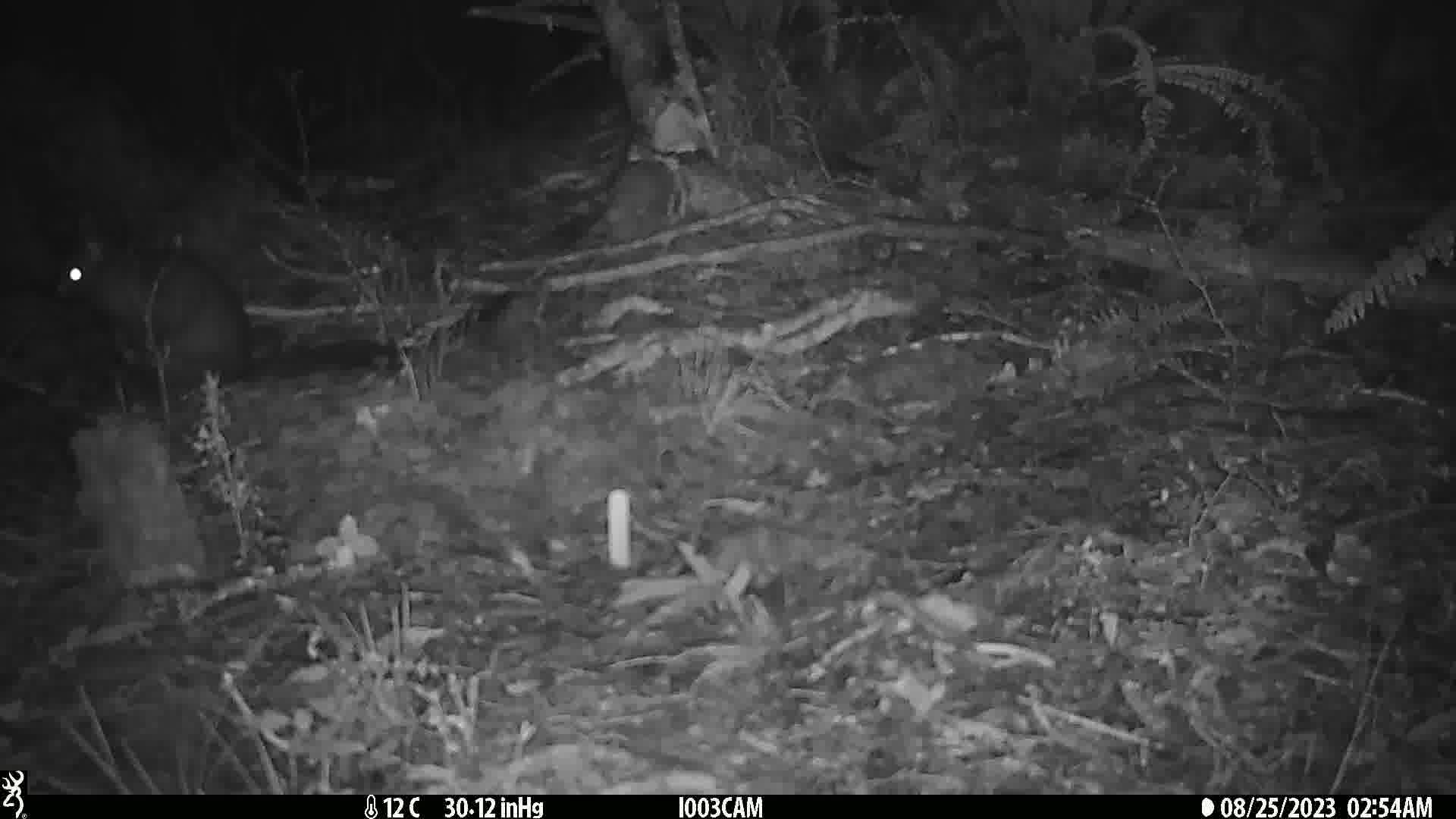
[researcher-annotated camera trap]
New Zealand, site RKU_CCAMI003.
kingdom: Animalia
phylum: Chordata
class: Mammalia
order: Diprotodontia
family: Phalangeridae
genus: Trichosurus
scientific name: Trichosurus vulpecula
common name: common brushtail possum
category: possum